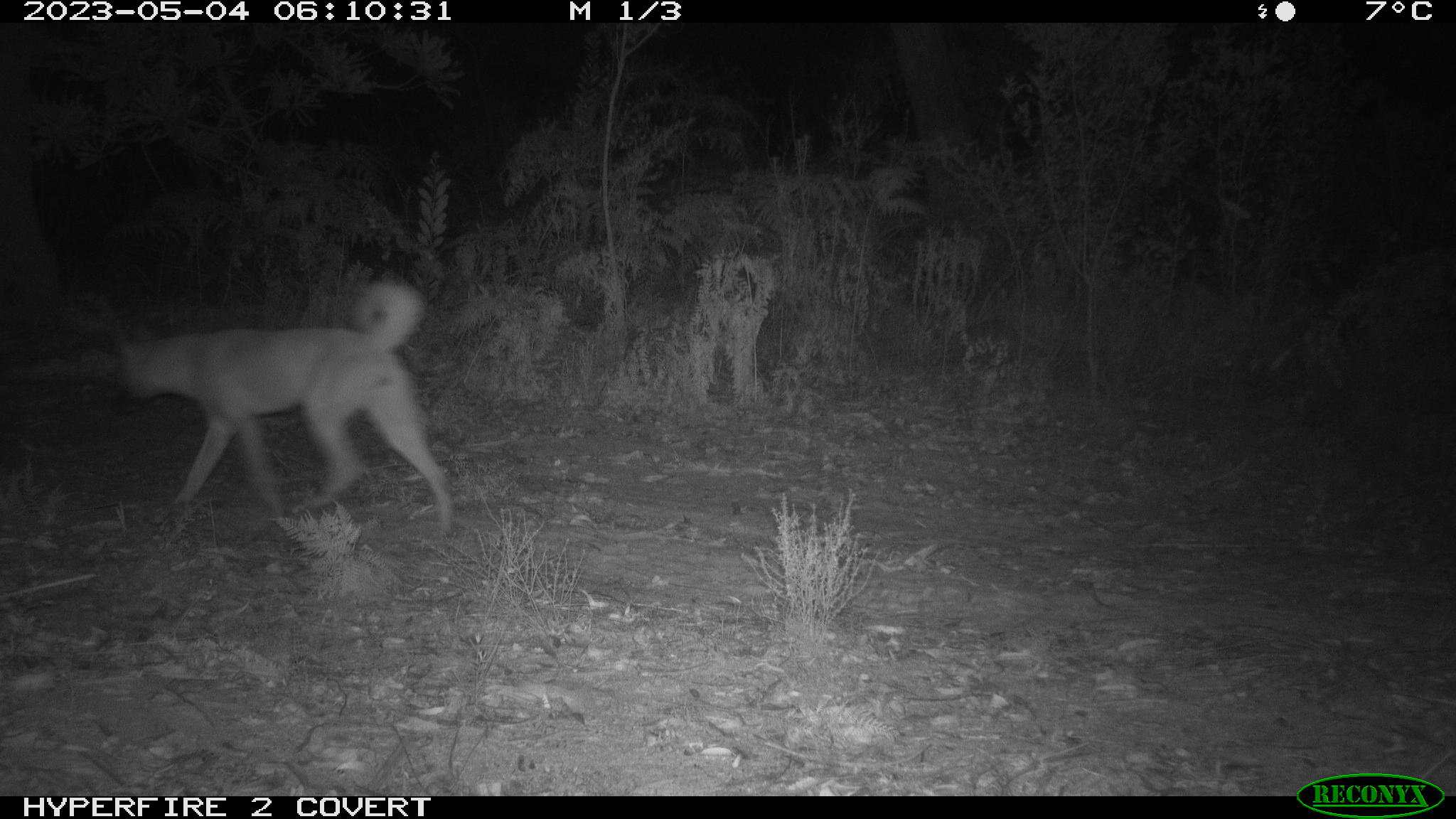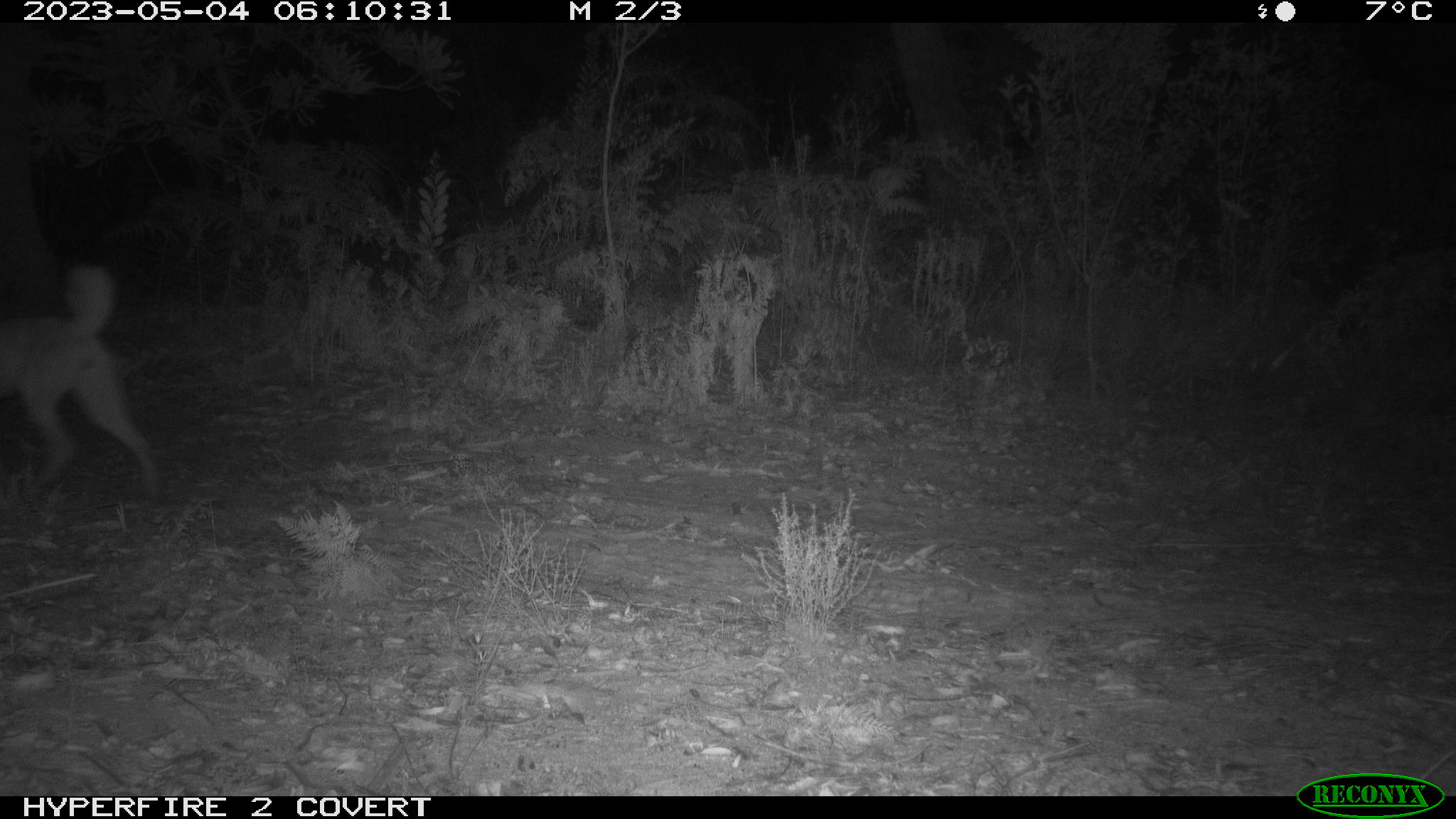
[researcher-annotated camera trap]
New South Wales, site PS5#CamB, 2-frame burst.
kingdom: Animalia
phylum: Chordata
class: Mammalia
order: Carnivora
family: Canidae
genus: Canis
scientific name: Canis familiaris dingo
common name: dingo